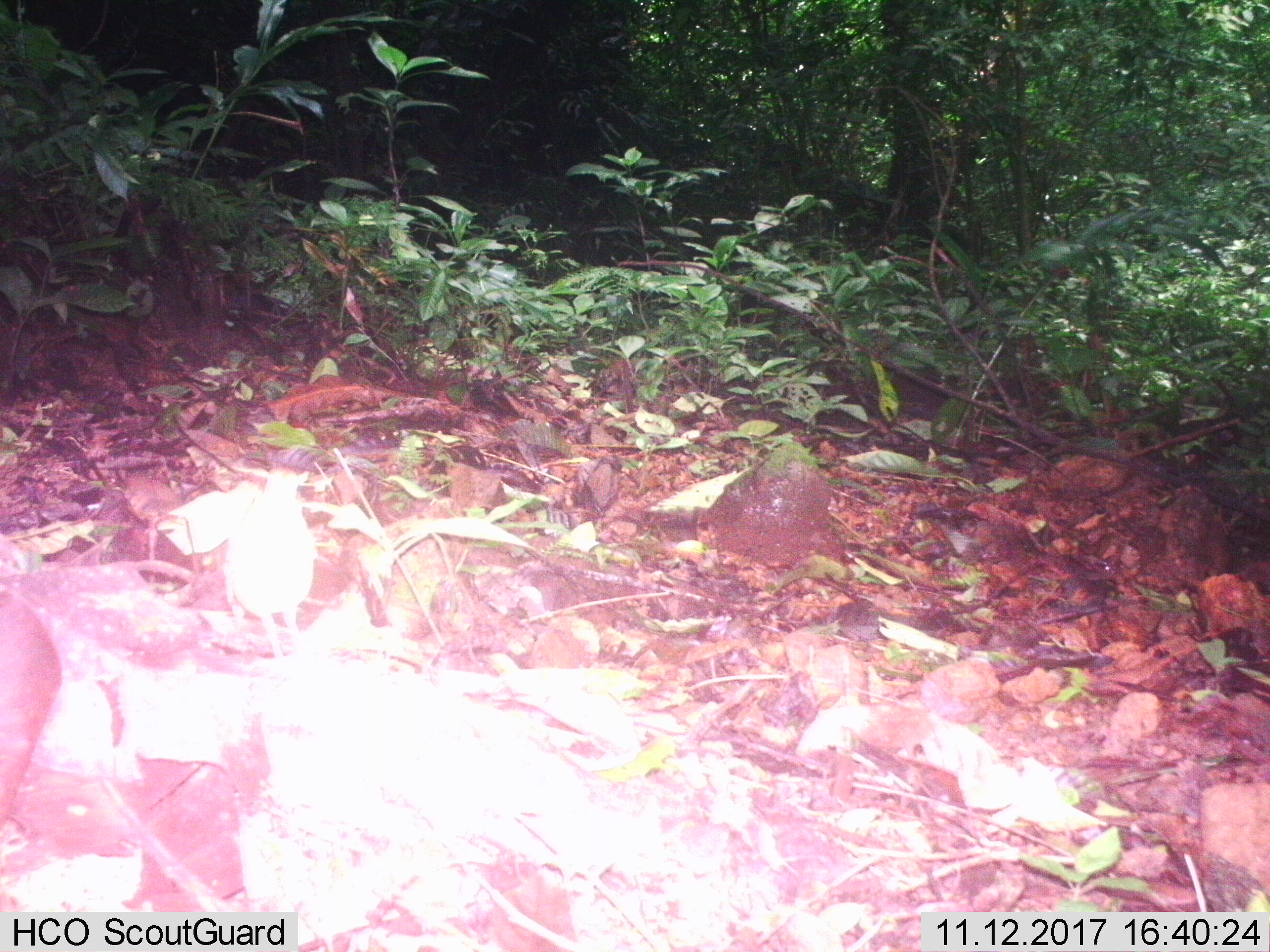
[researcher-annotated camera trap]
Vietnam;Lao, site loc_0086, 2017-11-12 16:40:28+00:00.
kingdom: Animalia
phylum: Chordata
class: Aves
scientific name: Aves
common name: bird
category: unidentified bird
Unidentified bird (bird) (Aves). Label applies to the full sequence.